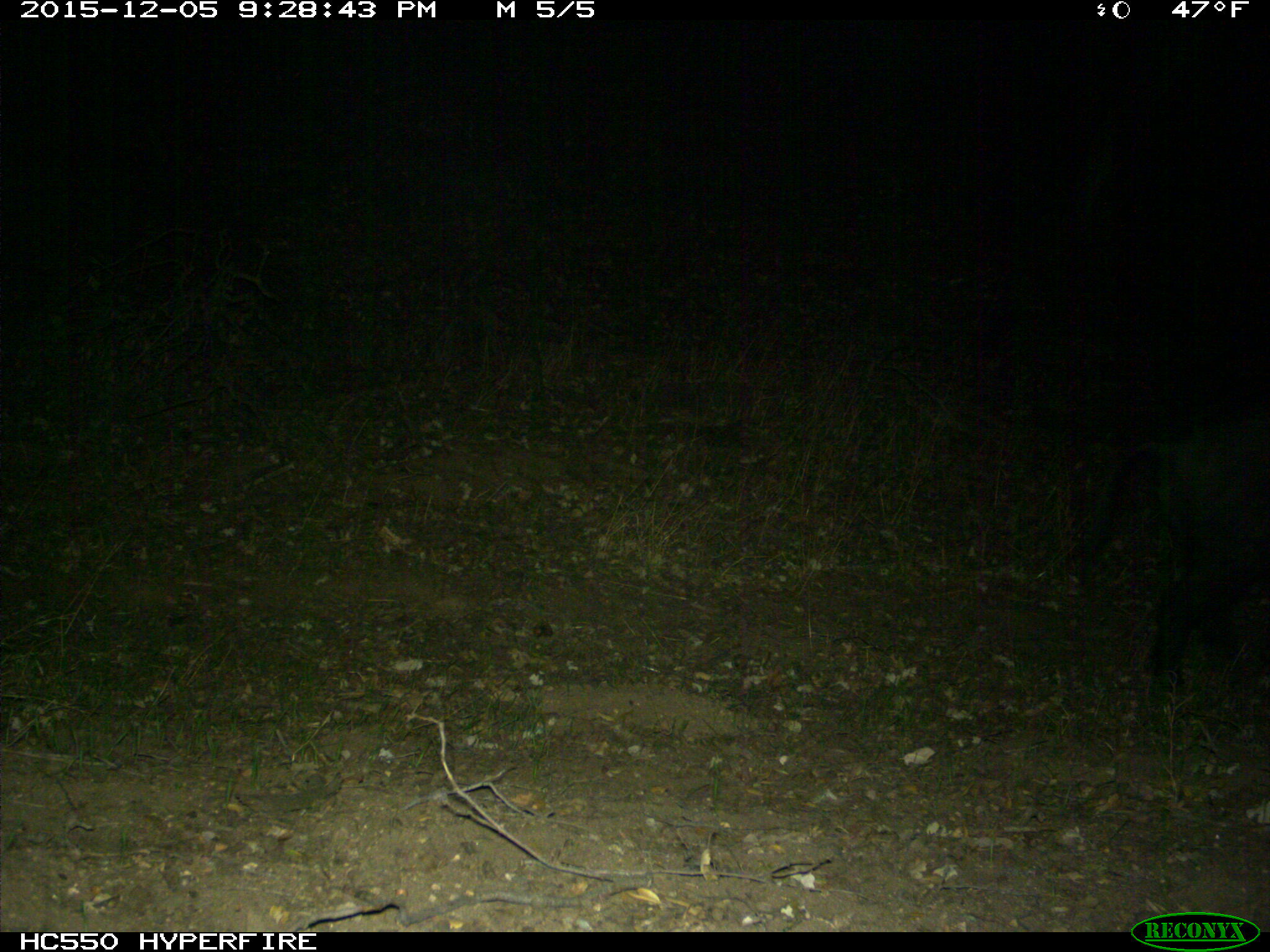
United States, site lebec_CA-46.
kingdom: Animalia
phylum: Chordata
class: Mammalia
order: Artiodactyla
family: Suidae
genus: Sus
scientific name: Sus scrofa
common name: wild boar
Sus scrofa (wild boar).